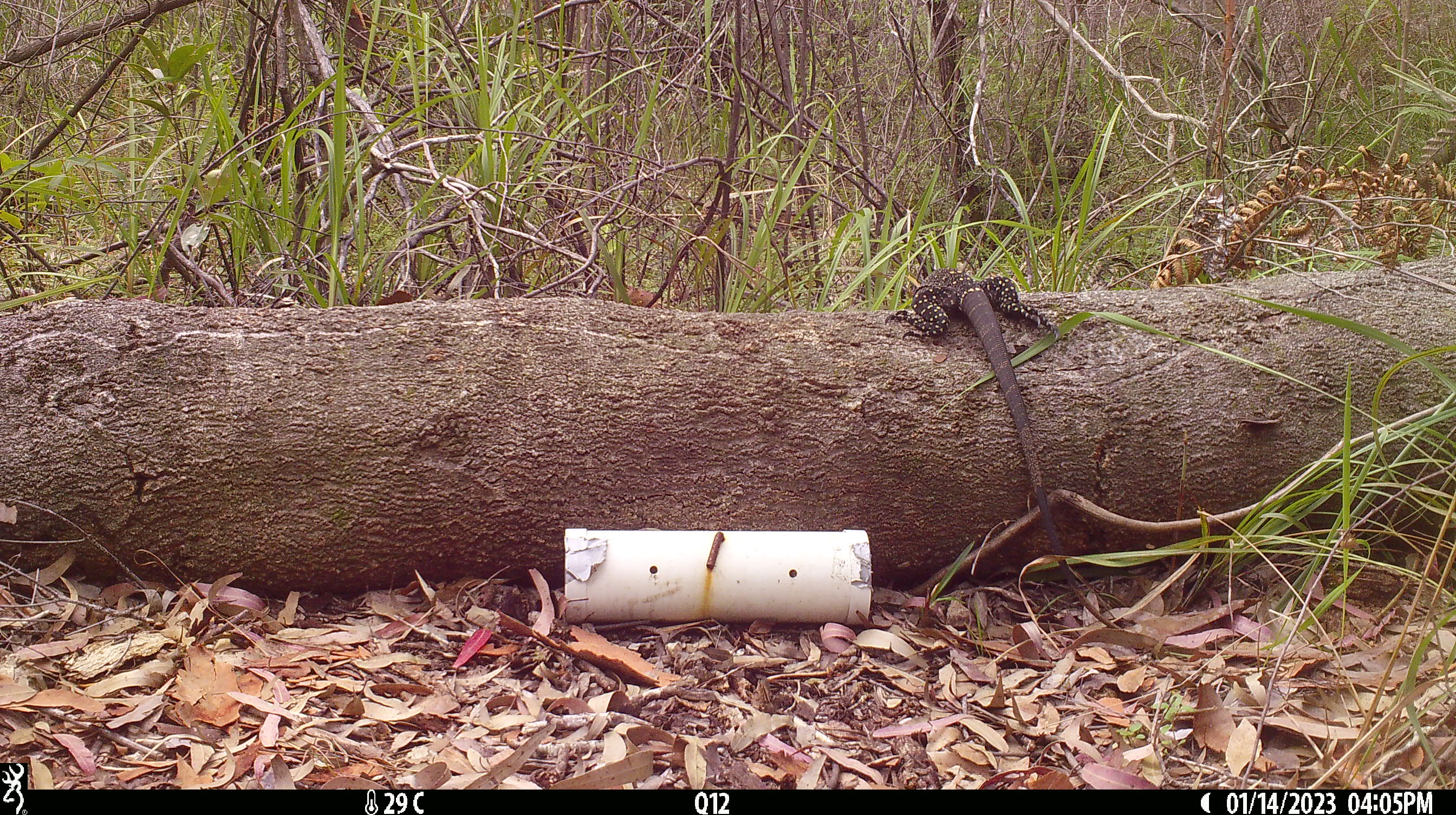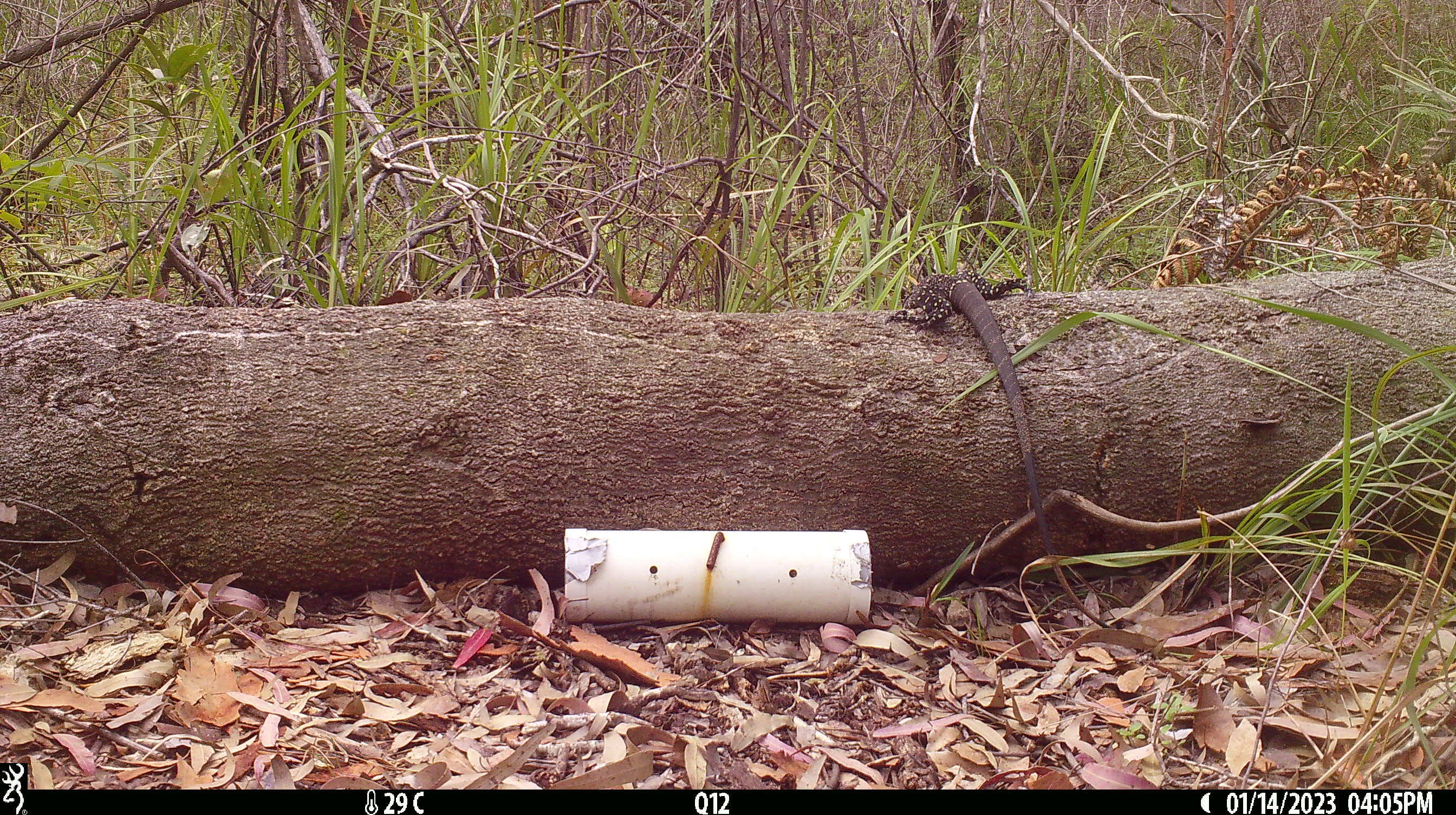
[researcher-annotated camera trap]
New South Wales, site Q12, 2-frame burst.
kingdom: Animalia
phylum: Chordata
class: Reptilia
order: Squamata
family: Varanidae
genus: Varanus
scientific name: Varanus varius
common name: lace monitor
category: goanna